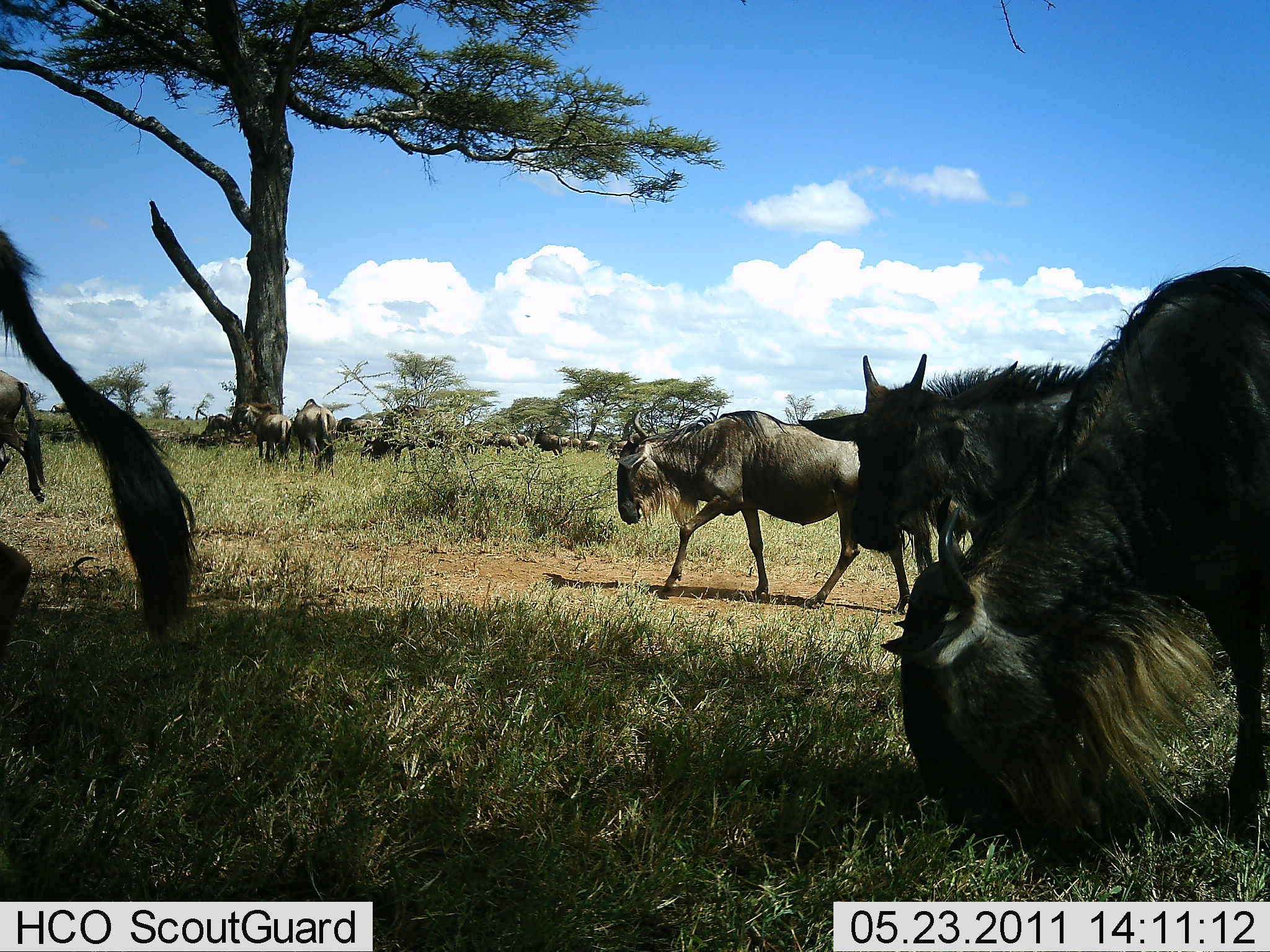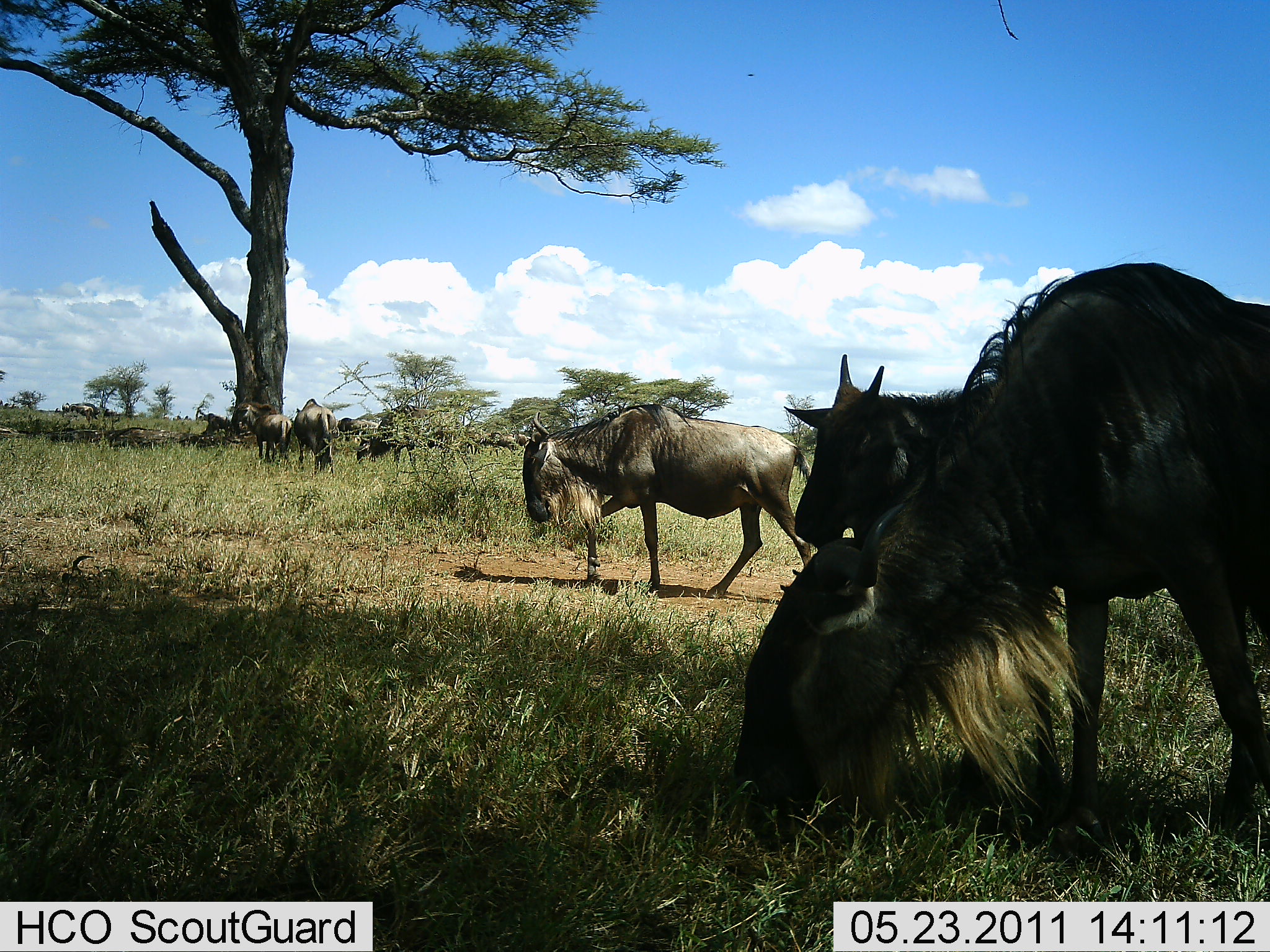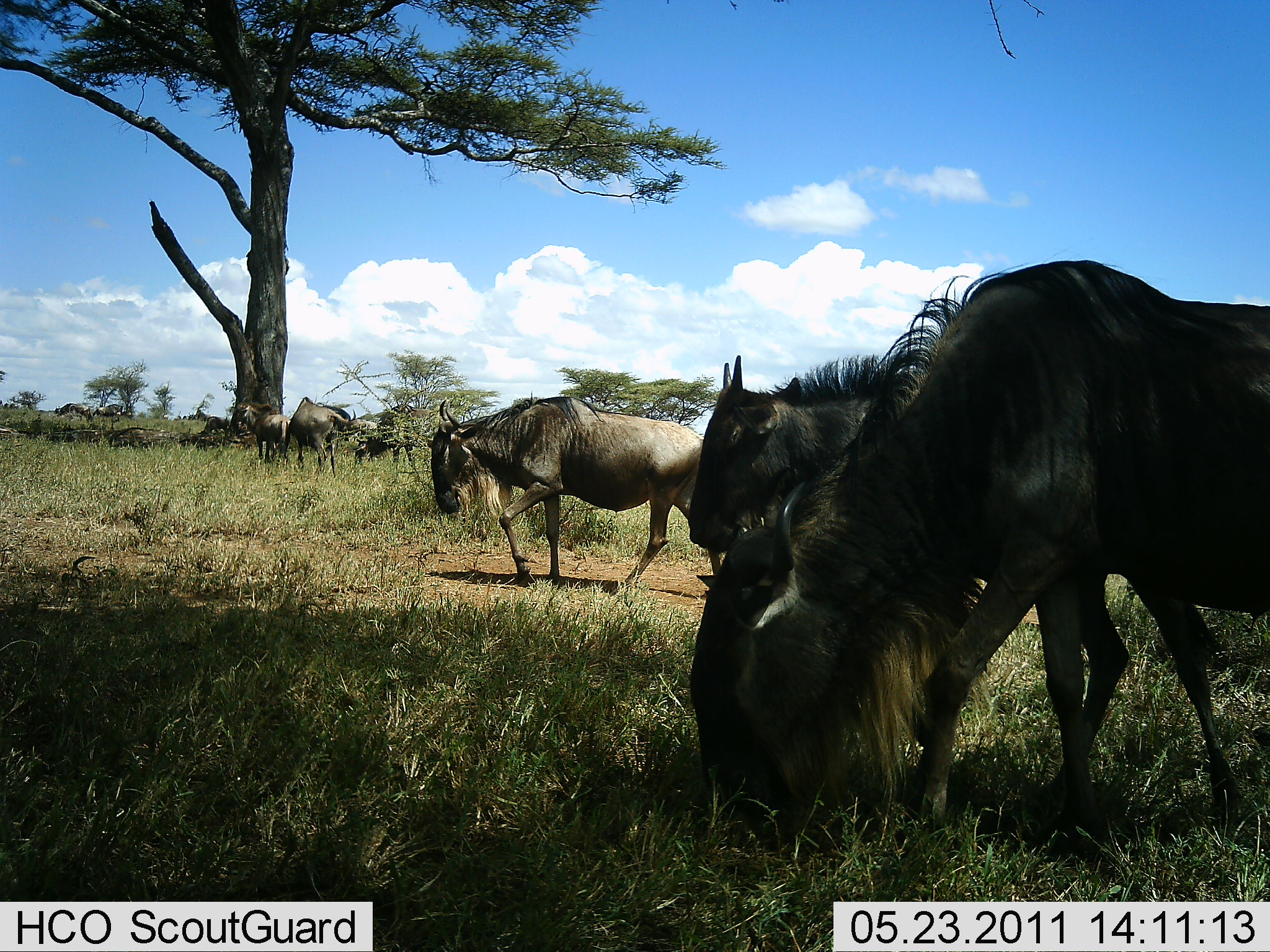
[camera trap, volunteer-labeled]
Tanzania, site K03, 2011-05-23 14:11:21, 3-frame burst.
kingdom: Animalia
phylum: Chordata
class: Mammalia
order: Artiodactyla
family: Bovidae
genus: Connochaetes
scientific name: Connochaetes taurinus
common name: blue wildebeest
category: wildebeest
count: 11-50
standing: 40%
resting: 0%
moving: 90%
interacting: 0%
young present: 0%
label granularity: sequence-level